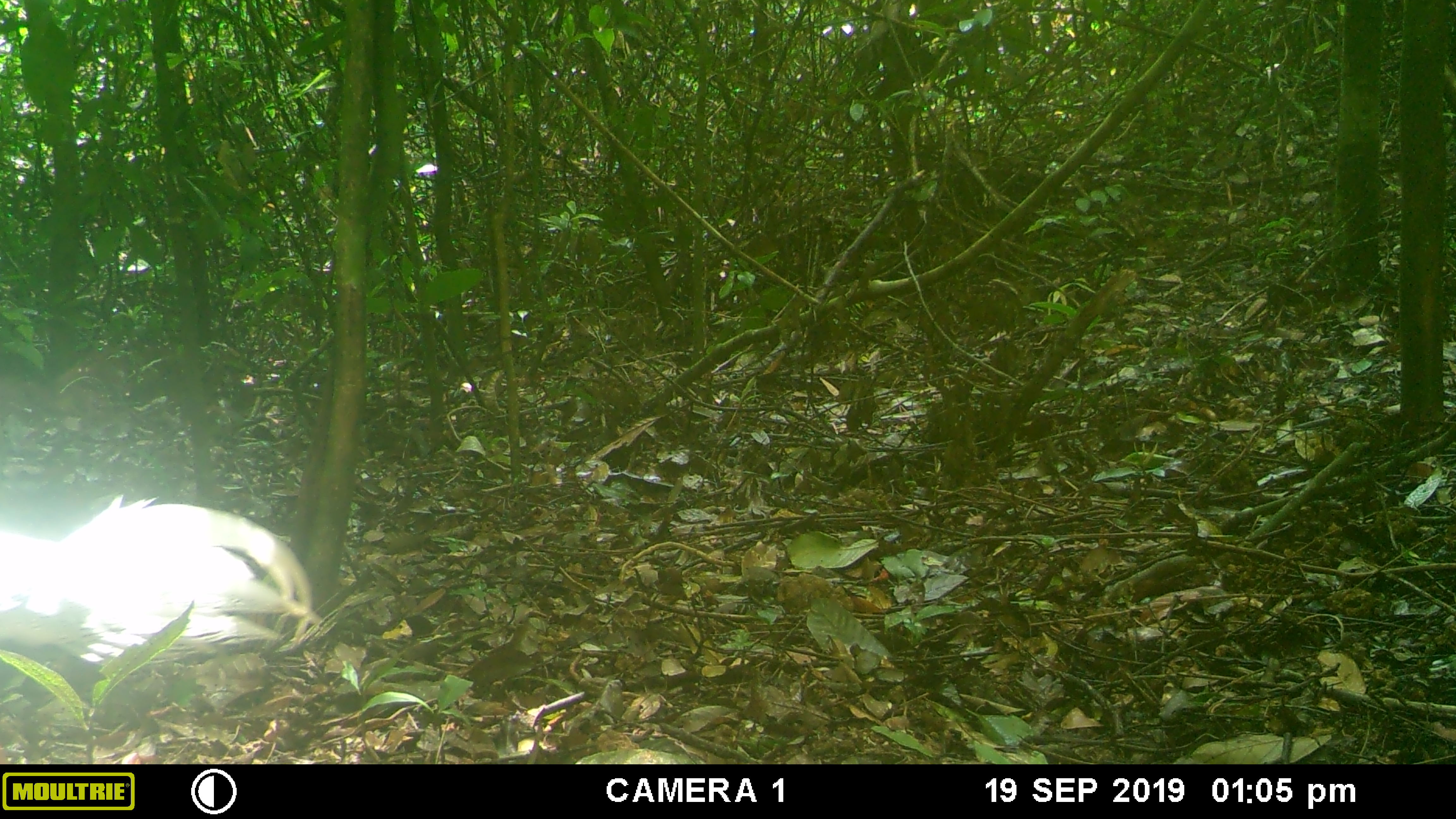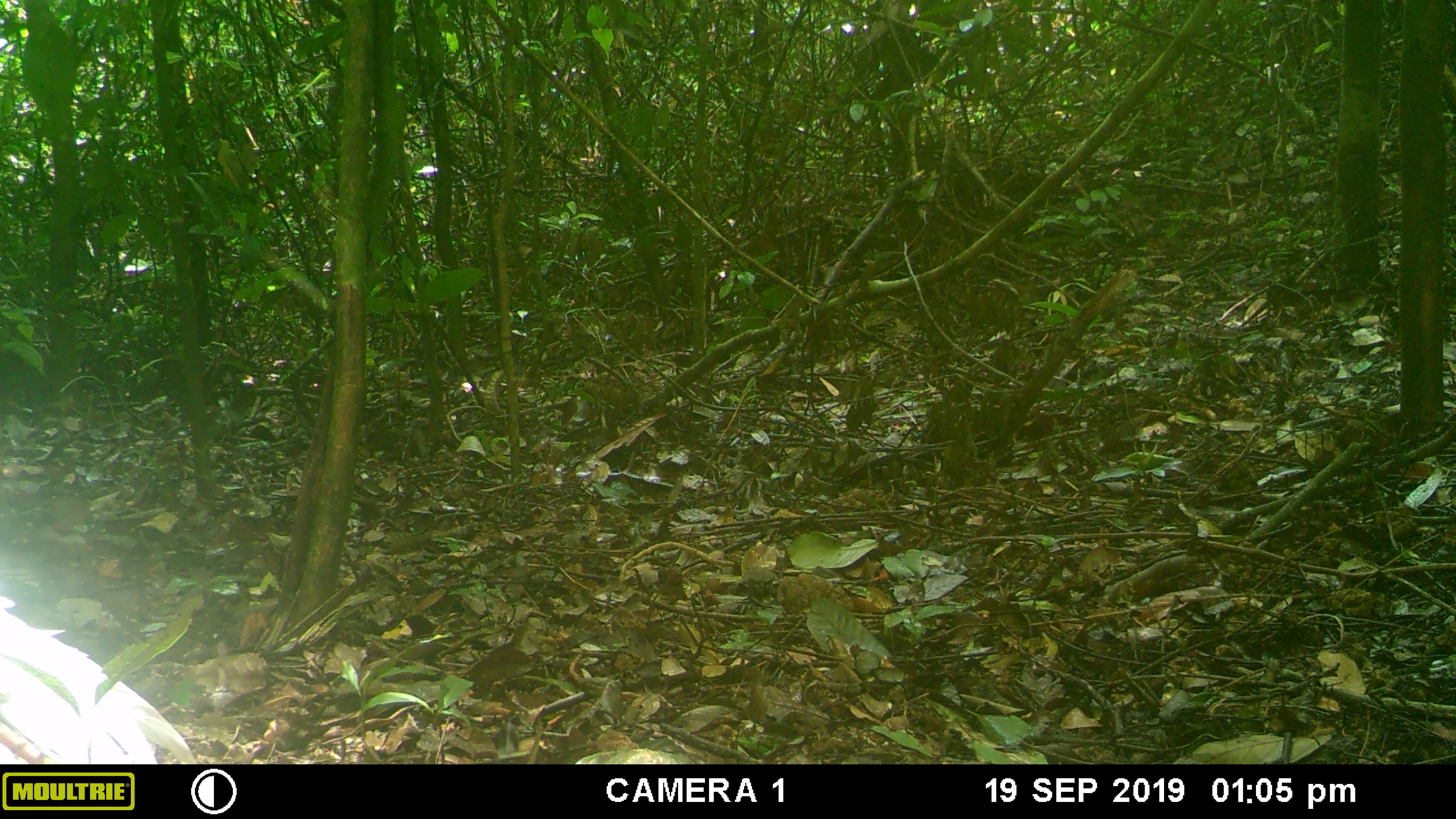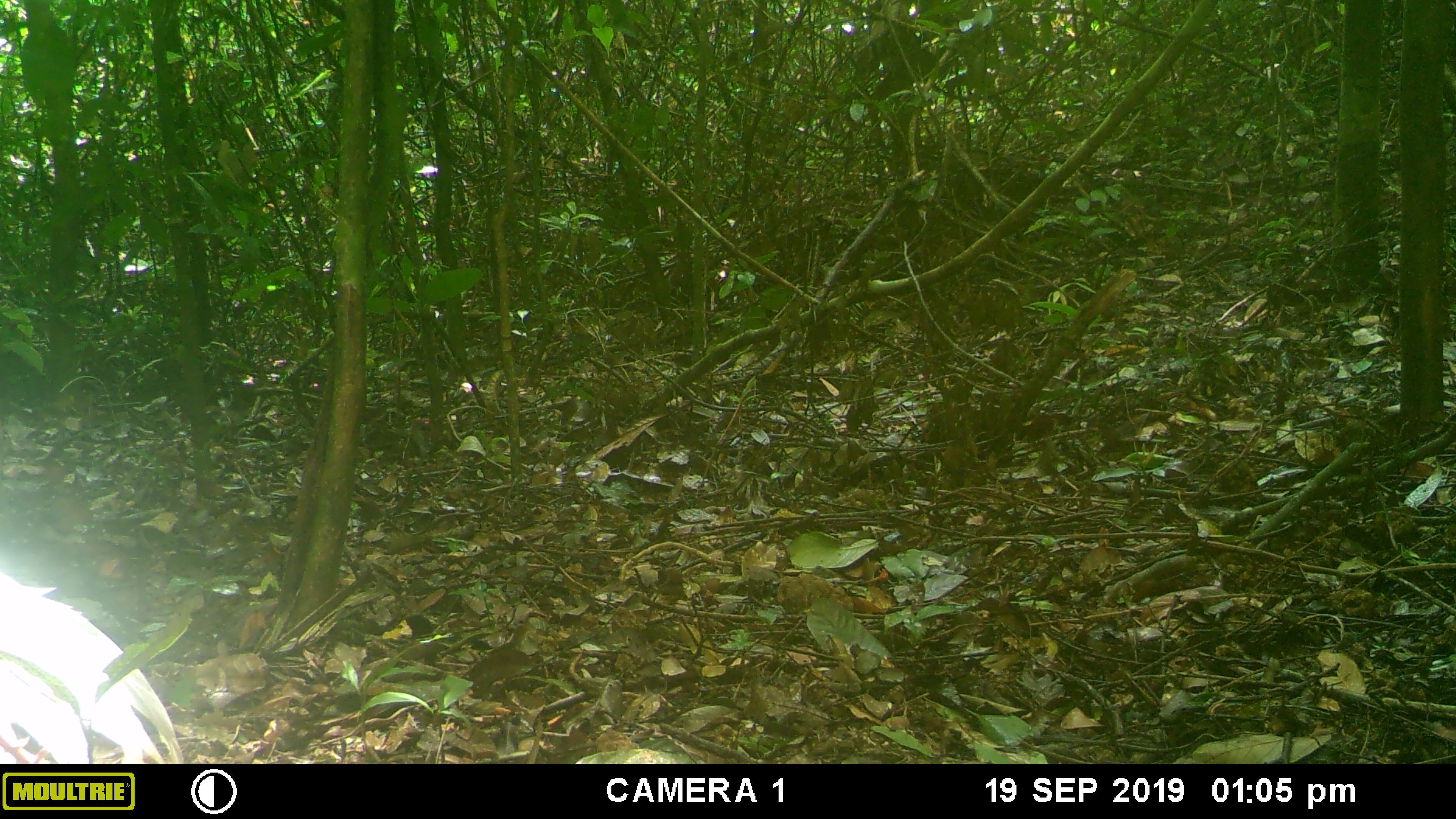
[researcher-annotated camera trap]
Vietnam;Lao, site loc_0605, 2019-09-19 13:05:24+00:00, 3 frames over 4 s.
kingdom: Animalia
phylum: Chordata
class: Aves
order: Galliformes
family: Phasianidae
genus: Lophura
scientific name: Lophura nycthemera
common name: silver pheasant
Silver pheasant (Lophura nycthemera). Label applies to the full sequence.